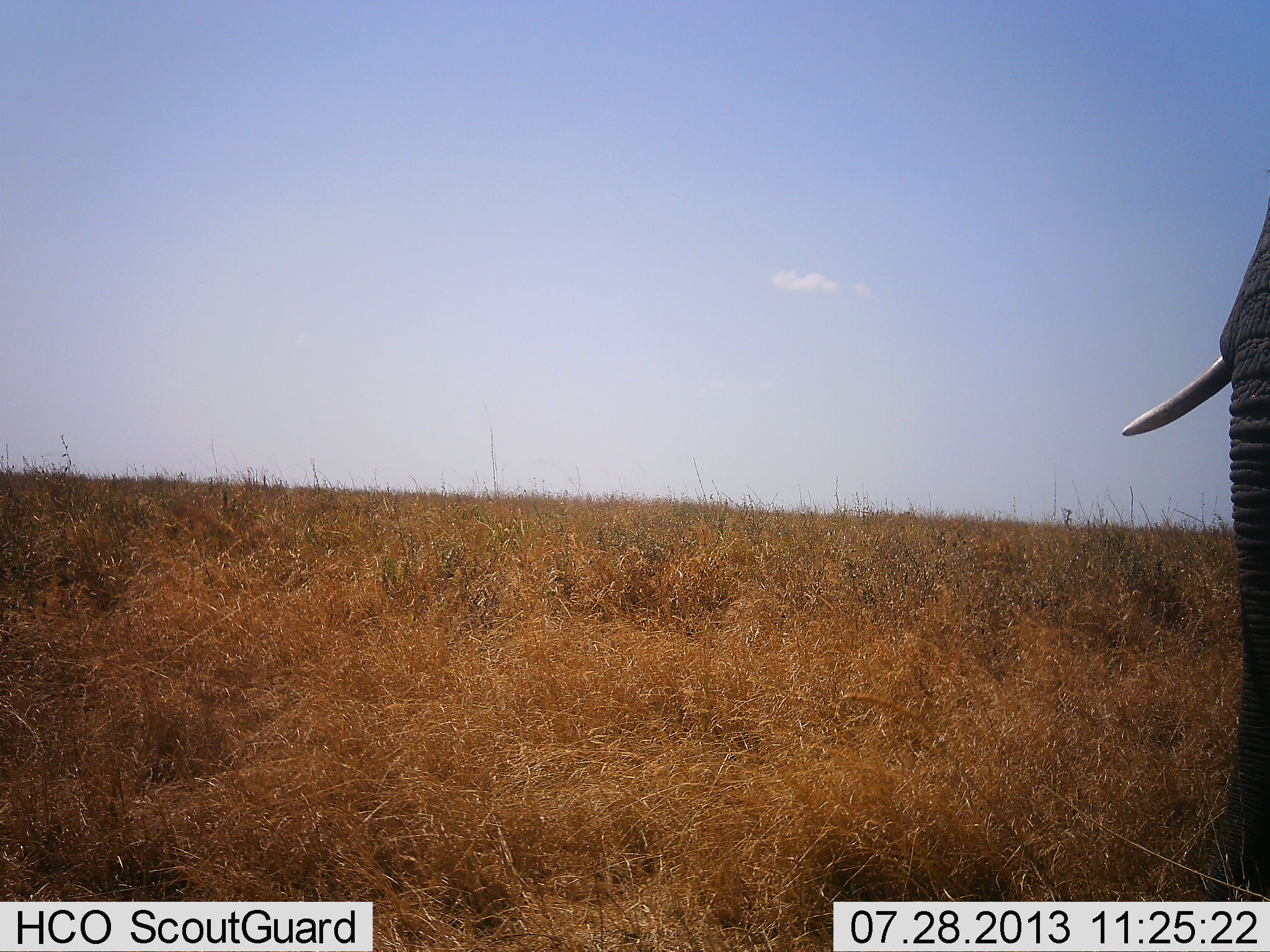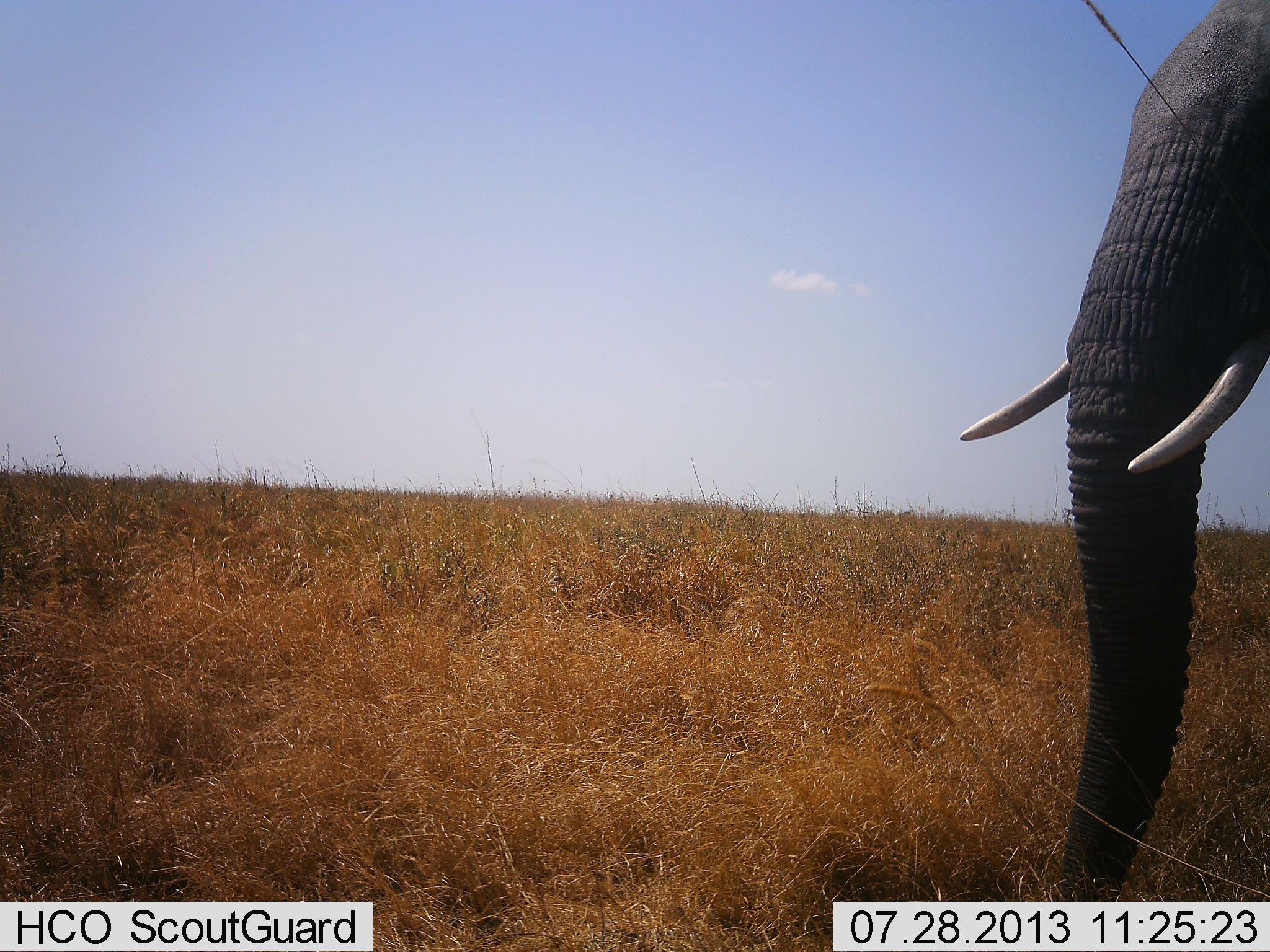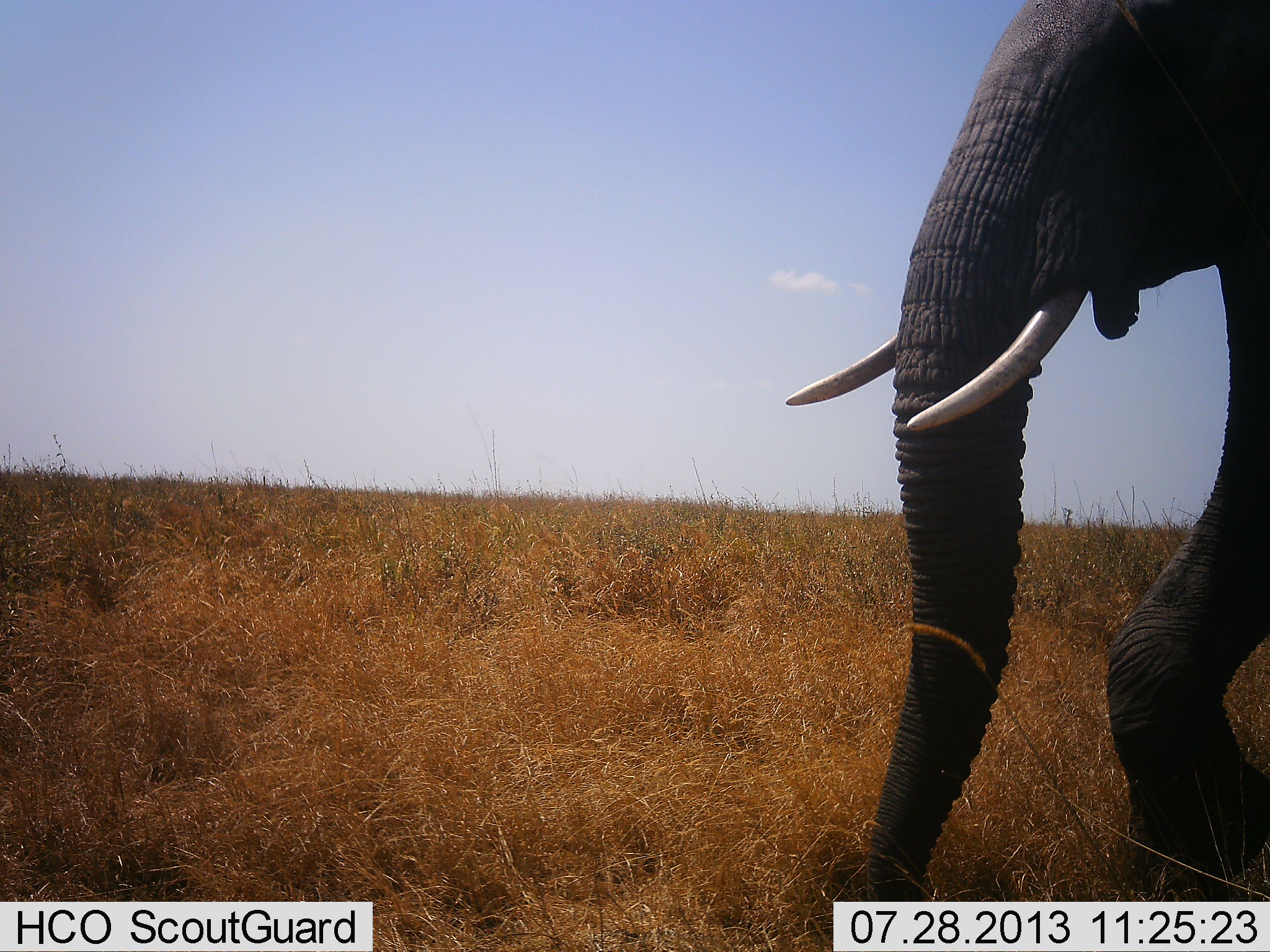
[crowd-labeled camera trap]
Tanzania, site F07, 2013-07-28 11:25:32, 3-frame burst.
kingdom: Animalia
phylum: Chordata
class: Mammalia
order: Proboscidea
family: Elephantidae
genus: Loxodonta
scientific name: Loxodonta africana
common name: african bush elephant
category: elephant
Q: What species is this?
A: Elephant (african bush elephant) (Loxodonta africana).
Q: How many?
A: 1.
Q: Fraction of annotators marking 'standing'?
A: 10%.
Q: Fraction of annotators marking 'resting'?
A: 0%.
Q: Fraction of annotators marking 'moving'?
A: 90%.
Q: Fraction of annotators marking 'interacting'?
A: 0%.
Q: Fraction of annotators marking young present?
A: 0%.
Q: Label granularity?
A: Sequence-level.